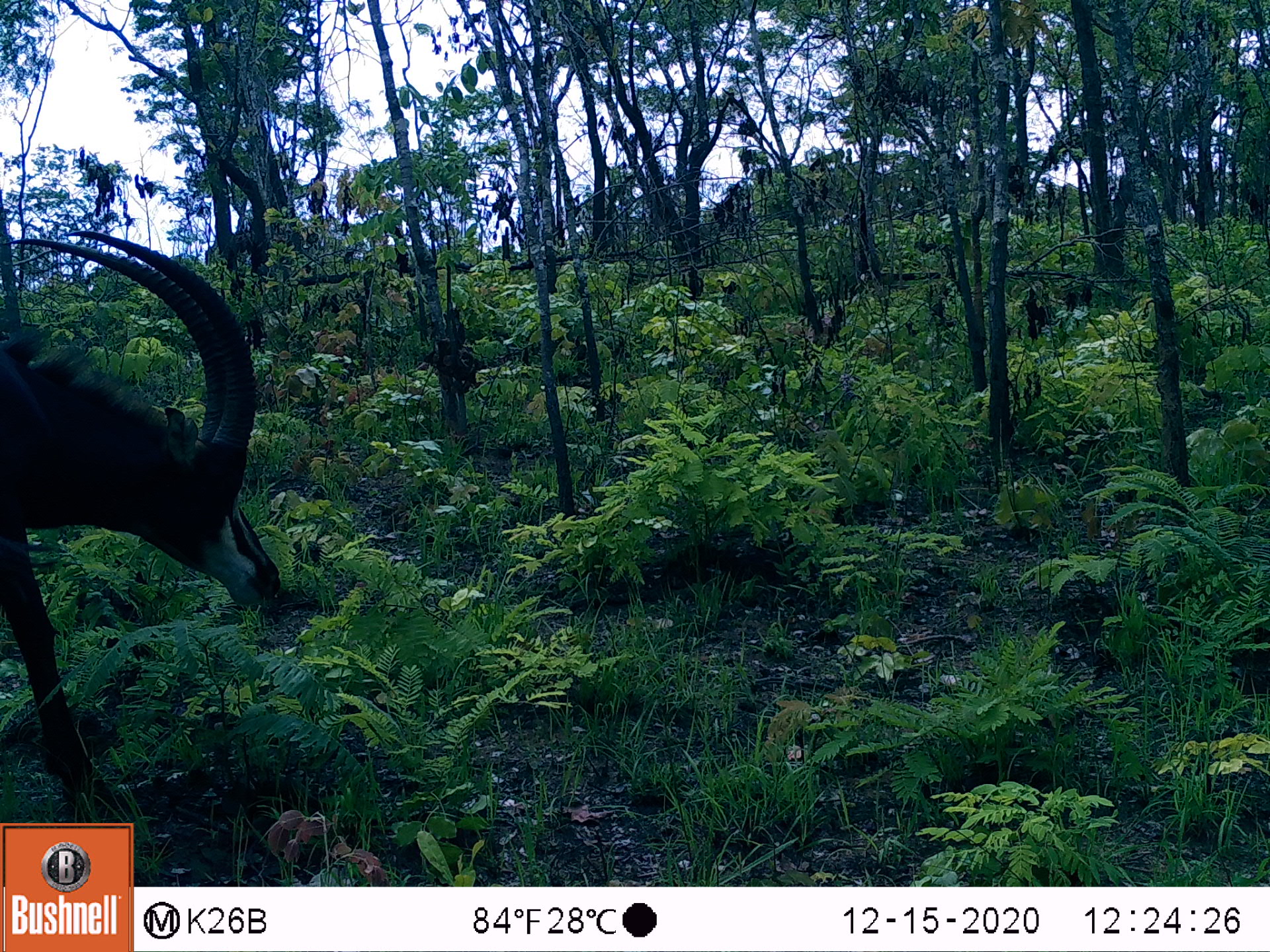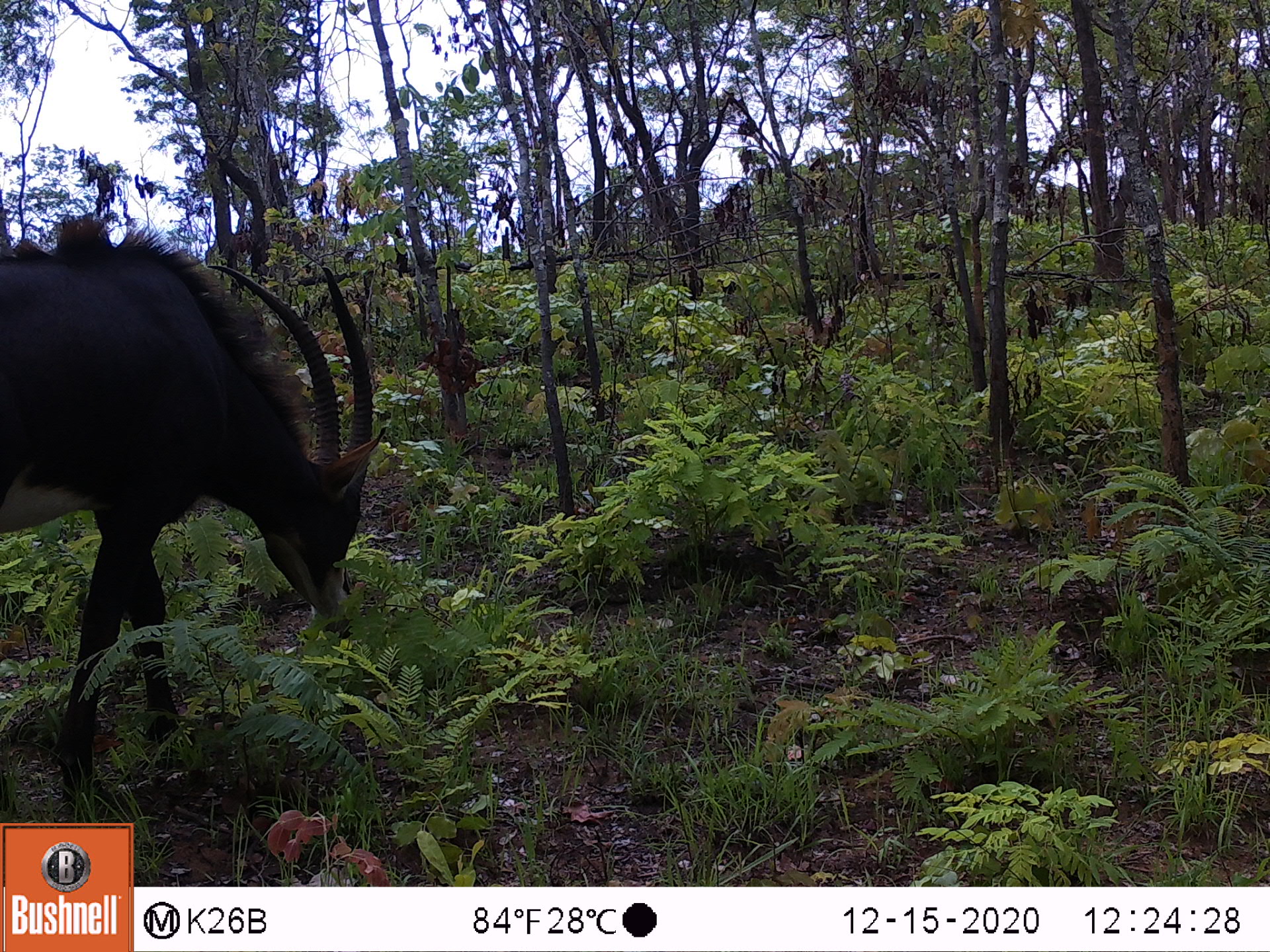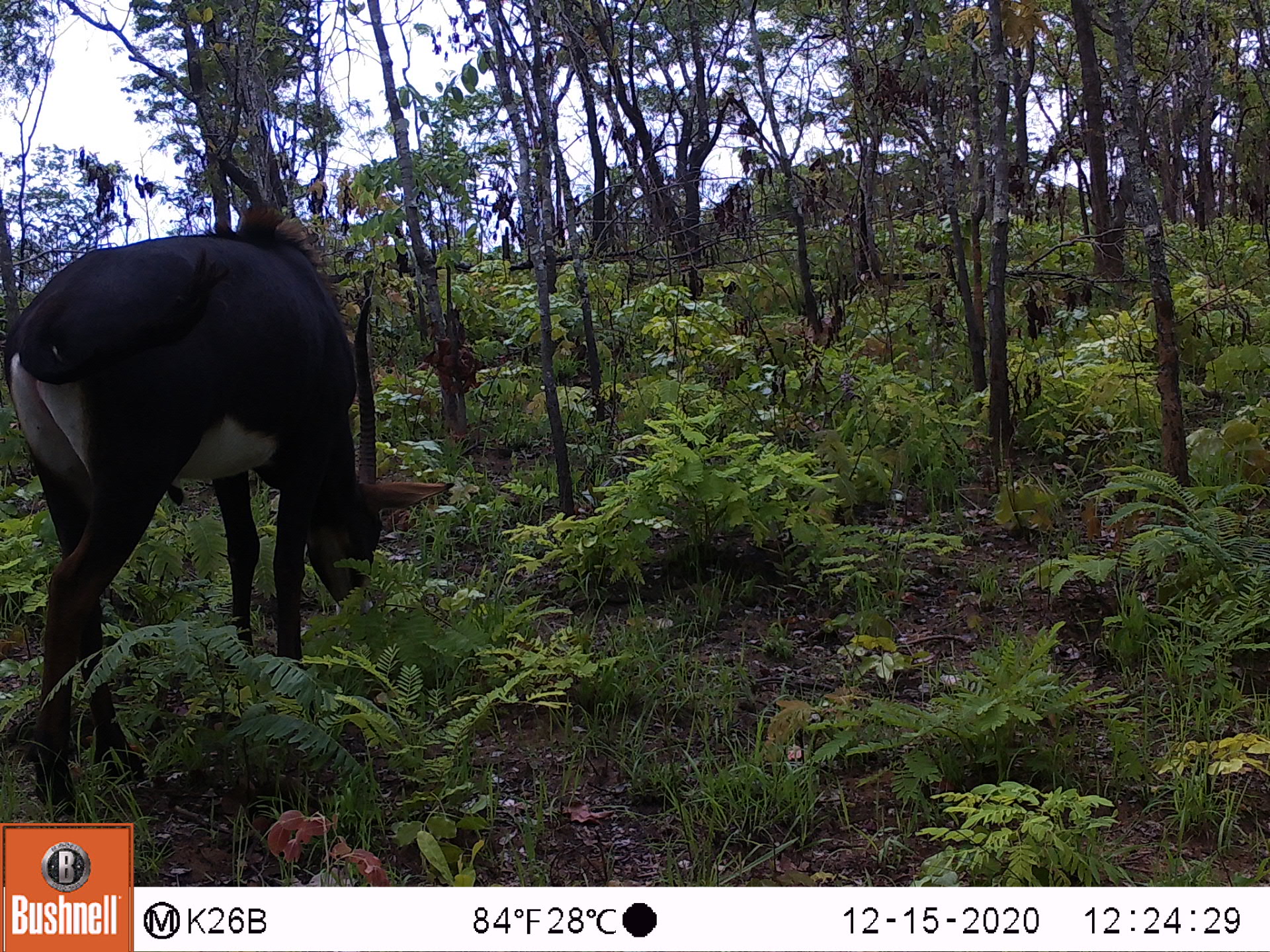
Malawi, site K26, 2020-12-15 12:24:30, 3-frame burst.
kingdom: Animalia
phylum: Chordata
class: Mammalia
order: Artiodactyla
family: Bovidae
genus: Hippotragus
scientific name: Hippotragus niger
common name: sable antelope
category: sable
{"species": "sable (sable antelope) (Hippotragus niger)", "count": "1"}